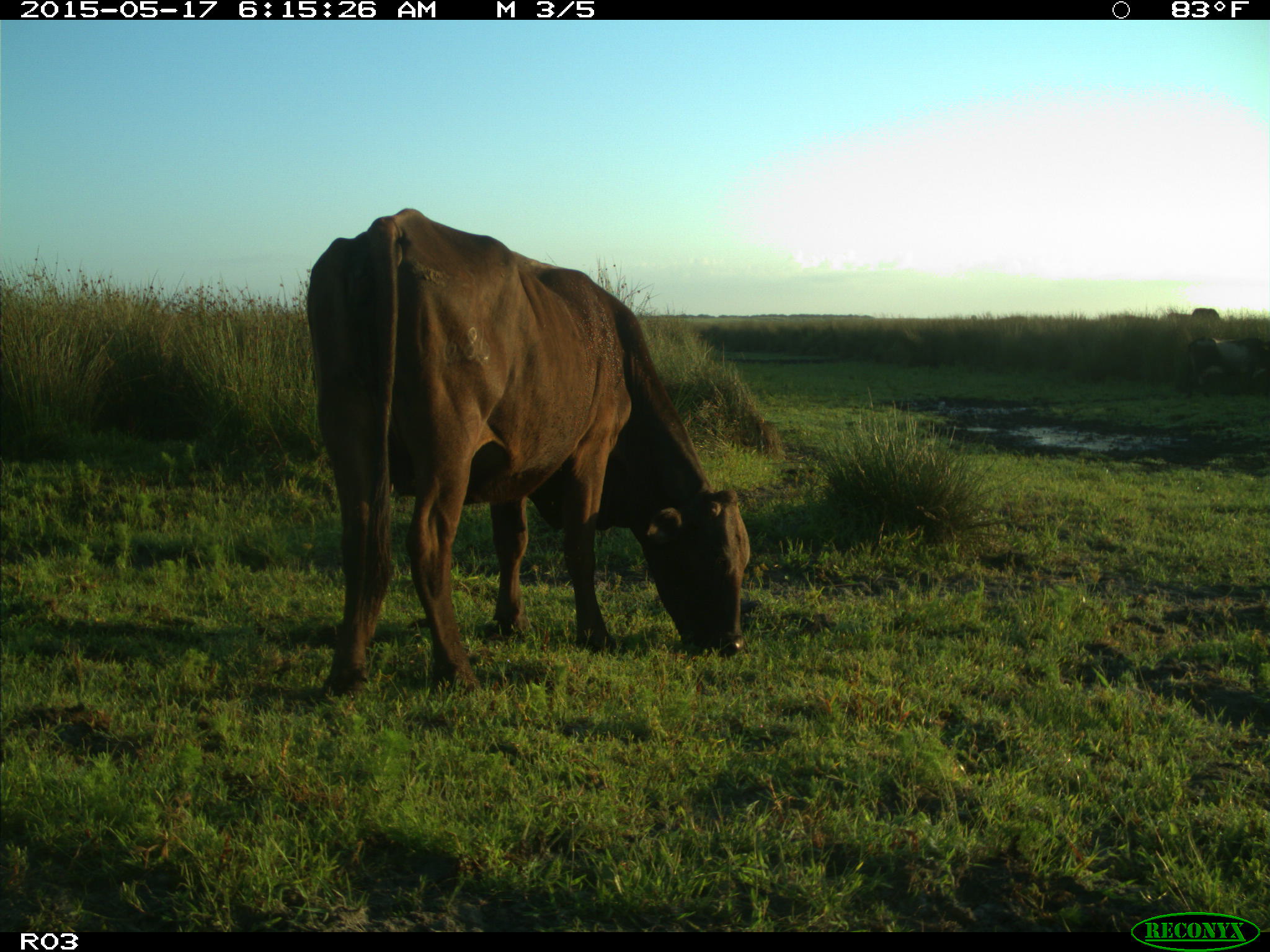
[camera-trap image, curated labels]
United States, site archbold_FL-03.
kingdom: Animalia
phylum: Chordata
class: Mammalia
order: Artiodactyla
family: Bovidae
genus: Bos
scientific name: Bos taurus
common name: domestic cow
Bos taurus (domestic cow).